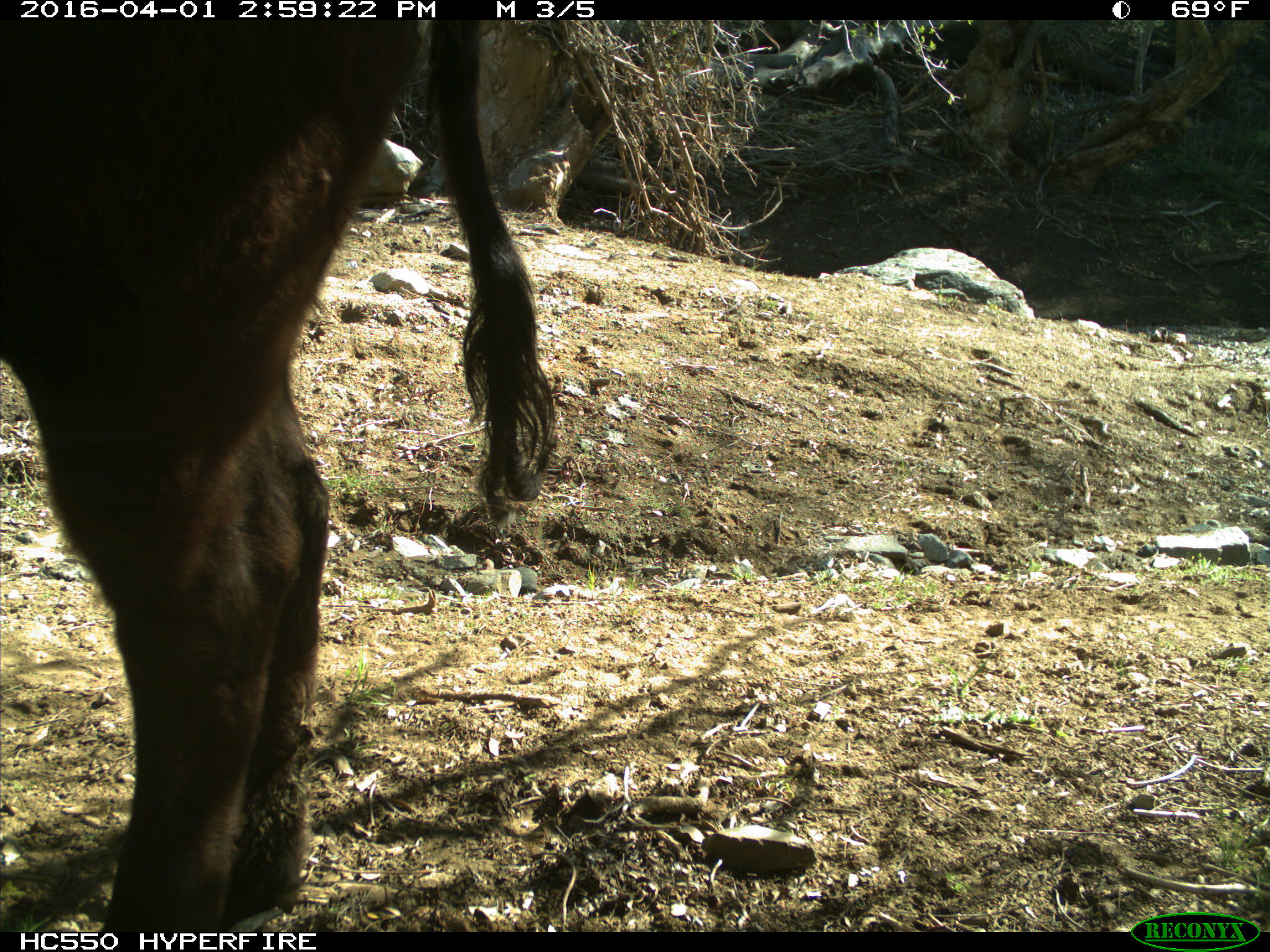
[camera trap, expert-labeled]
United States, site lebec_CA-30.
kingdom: Animalia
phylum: Chordata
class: Mammalia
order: Artiodactyla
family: Bovidae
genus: Bos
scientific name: Bos taurus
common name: domestic cow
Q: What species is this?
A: Bos taurus (domestic cow).